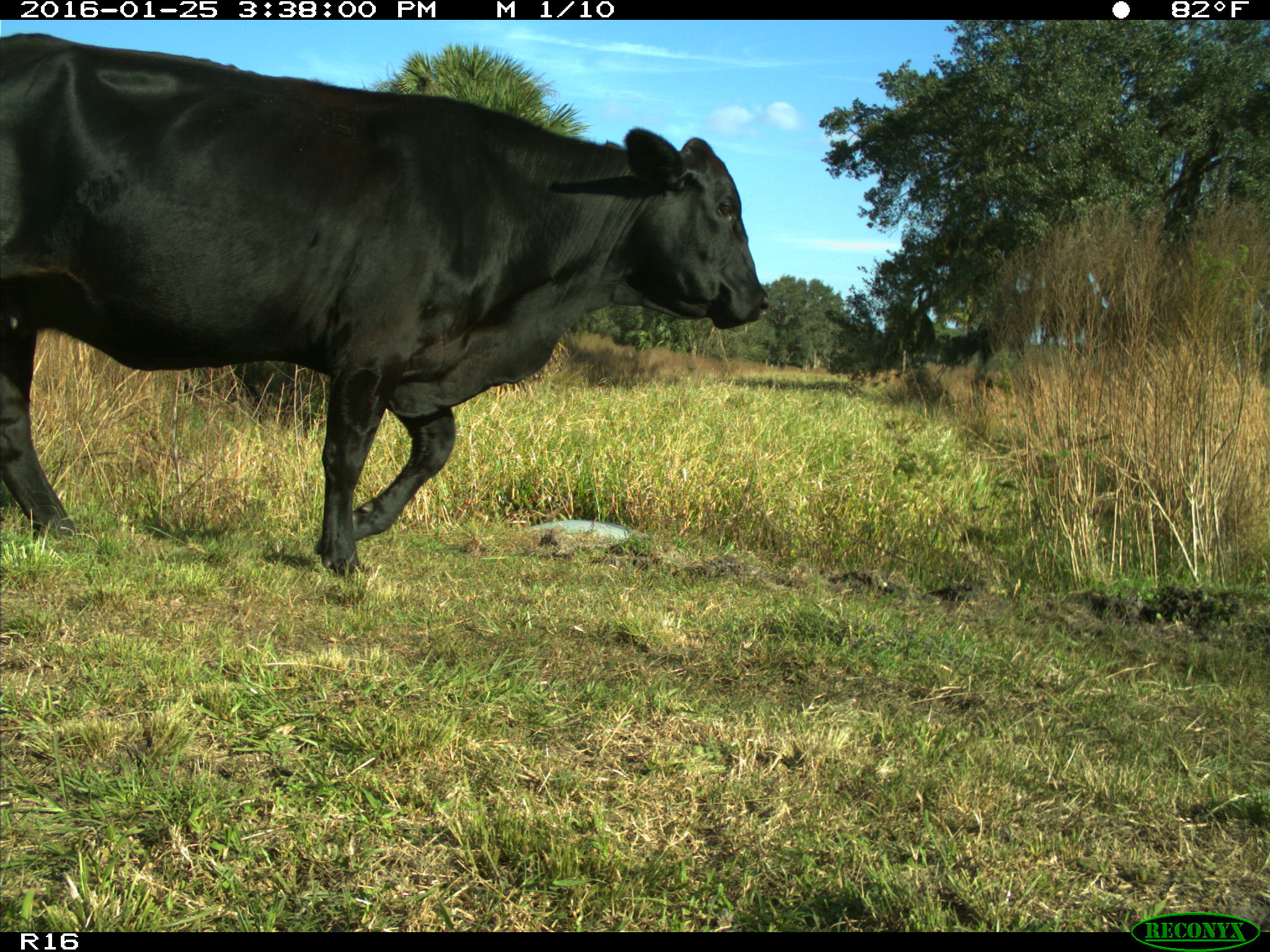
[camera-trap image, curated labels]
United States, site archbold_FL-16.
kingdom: Animalia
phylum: Chordata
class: Mammalia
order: Artiodactyla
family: Bovidae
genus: Bos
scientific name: Bos taurus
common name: domestic cow